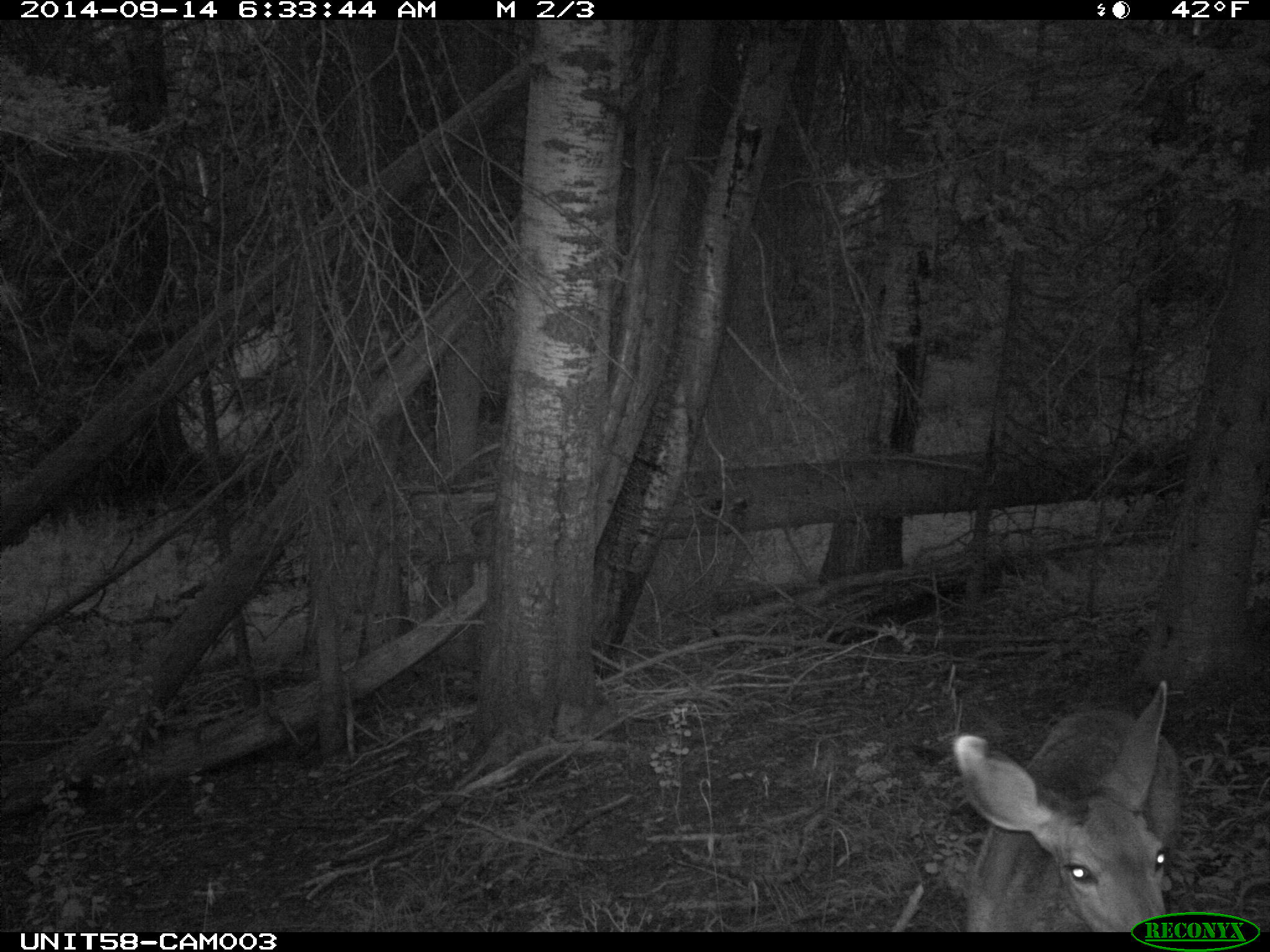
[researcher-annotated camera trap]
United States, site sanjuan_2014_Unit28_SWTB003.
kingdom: Animalia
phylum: Chordata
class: Mammalia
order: Artiodactyla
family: Cervidae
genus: Odocoileus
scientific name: Odocoileus hemionus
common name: mule deer